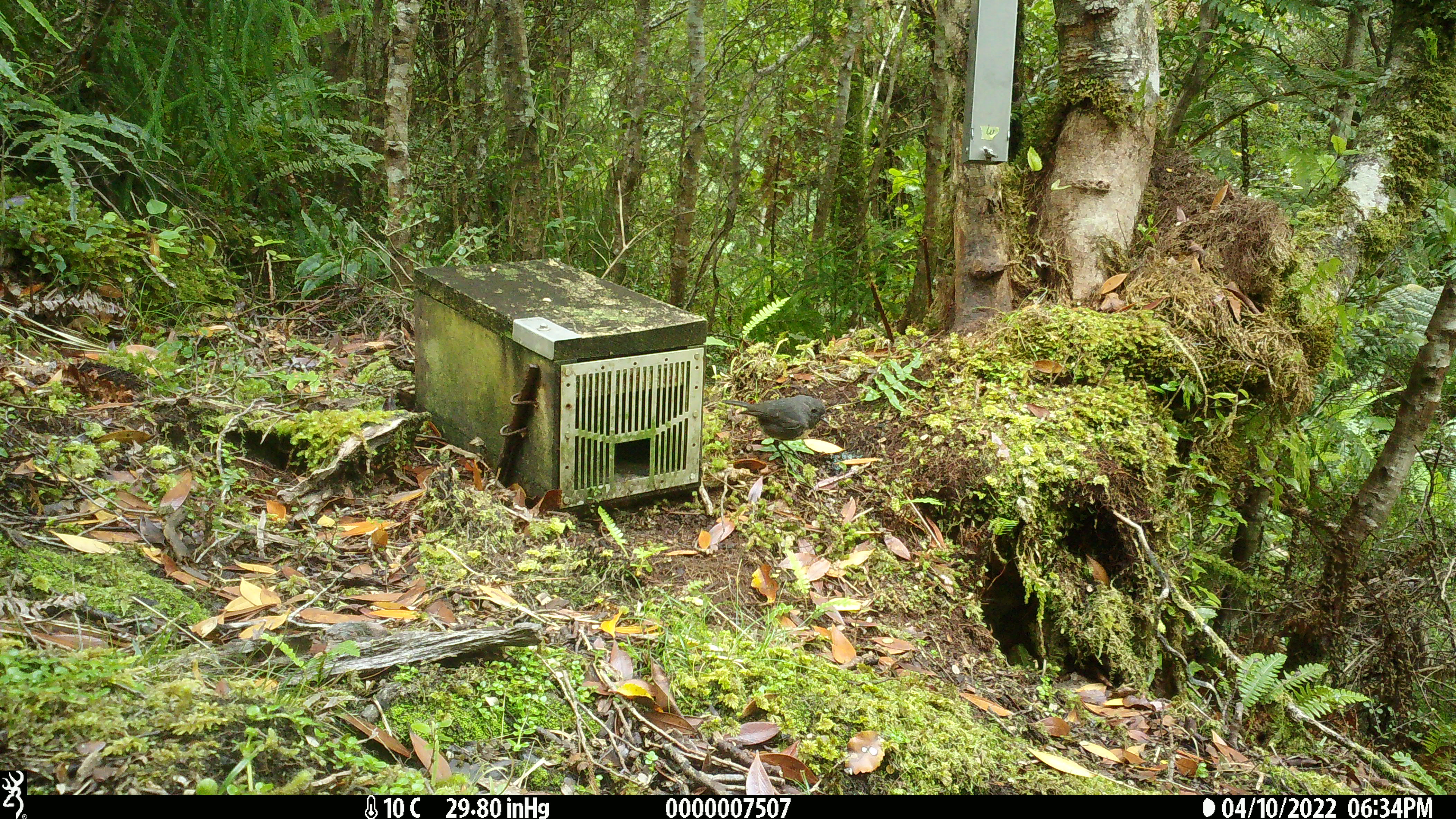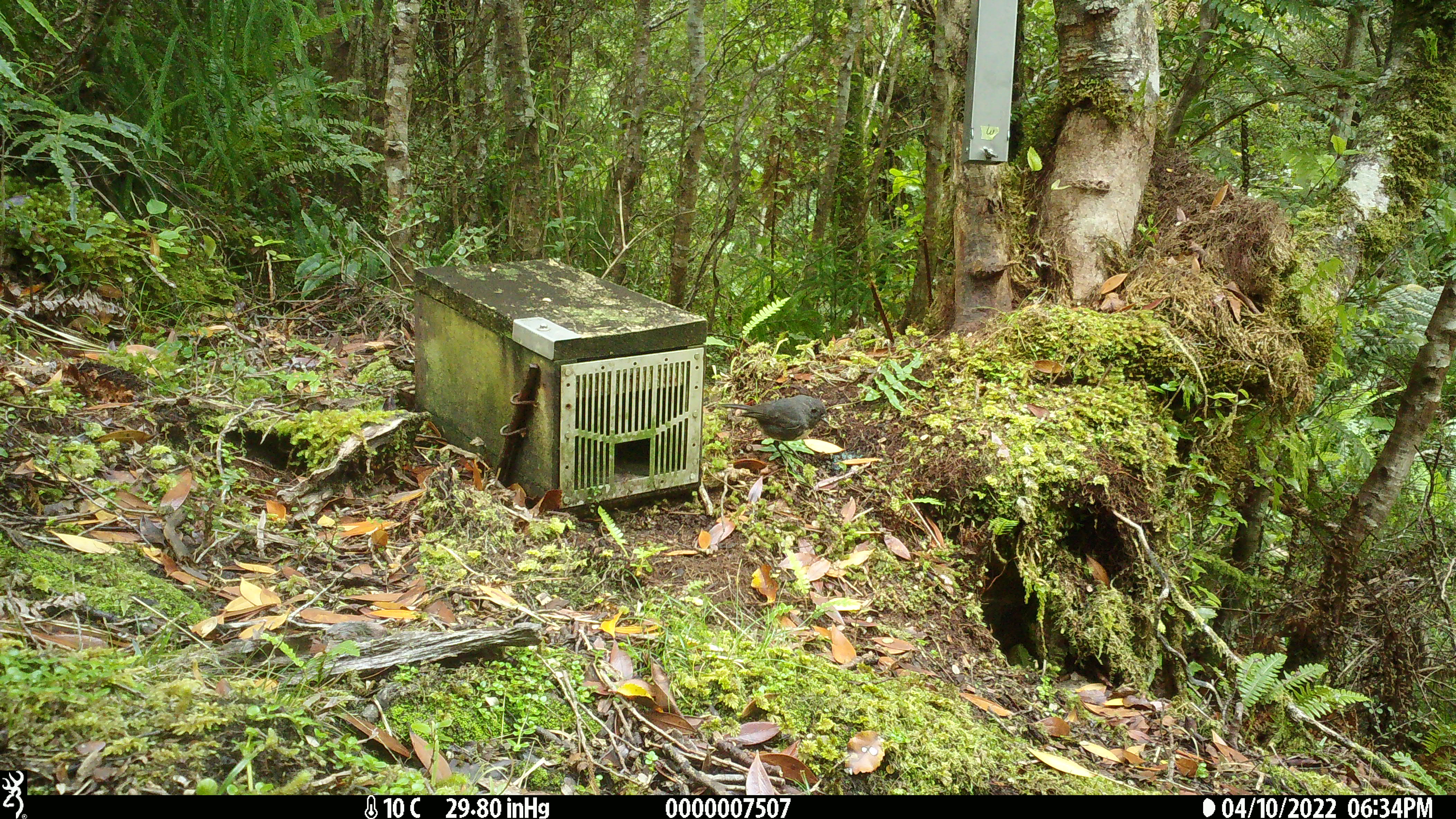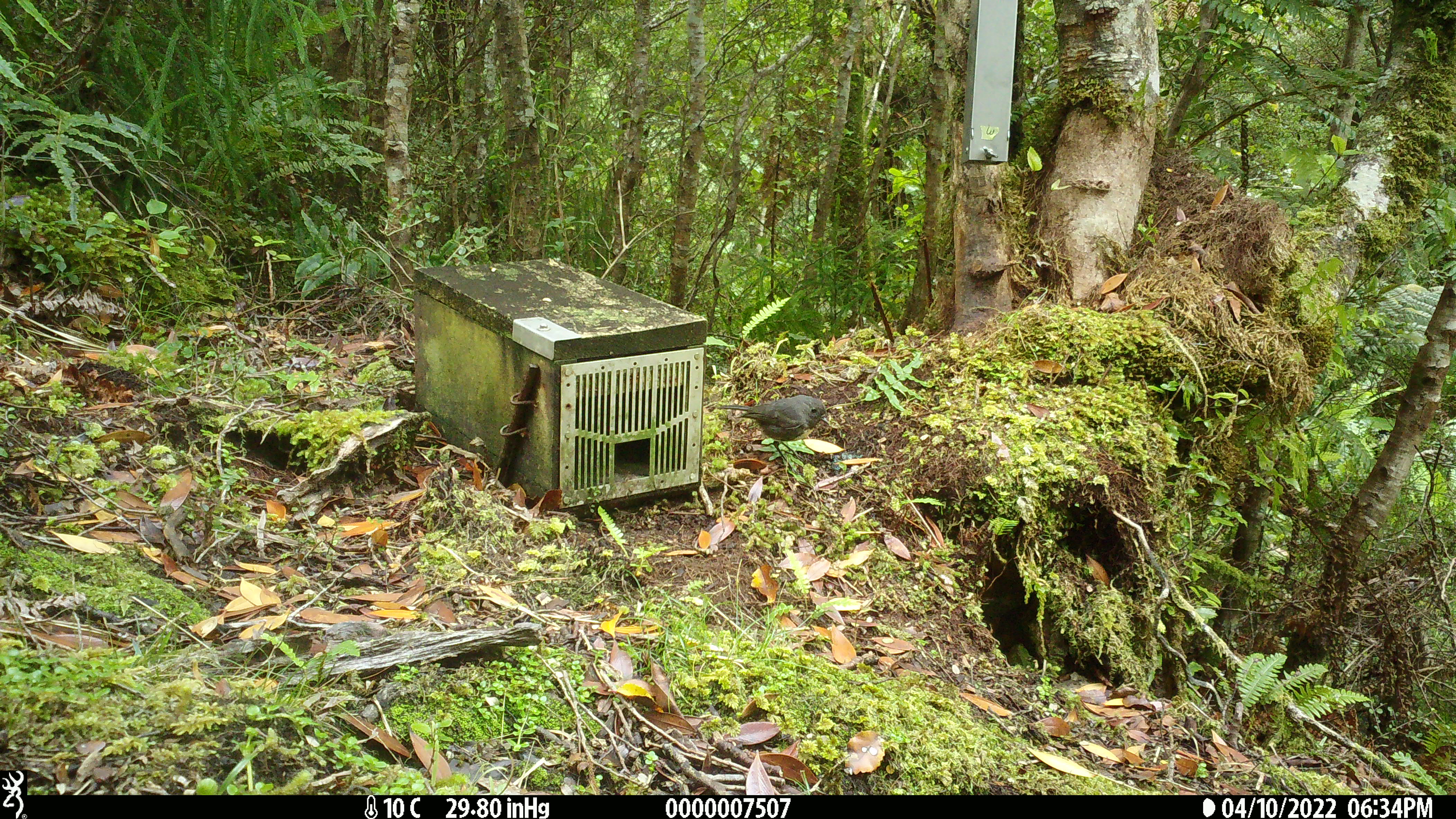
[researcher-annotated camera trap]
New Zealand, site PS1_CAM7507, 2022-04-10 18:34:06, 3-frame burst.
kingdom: Animalia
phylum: Chordata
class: Aves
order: Passeriformes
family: Petroicidae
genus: Petroica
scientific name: Petroica australis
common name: new zealand robin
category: robin